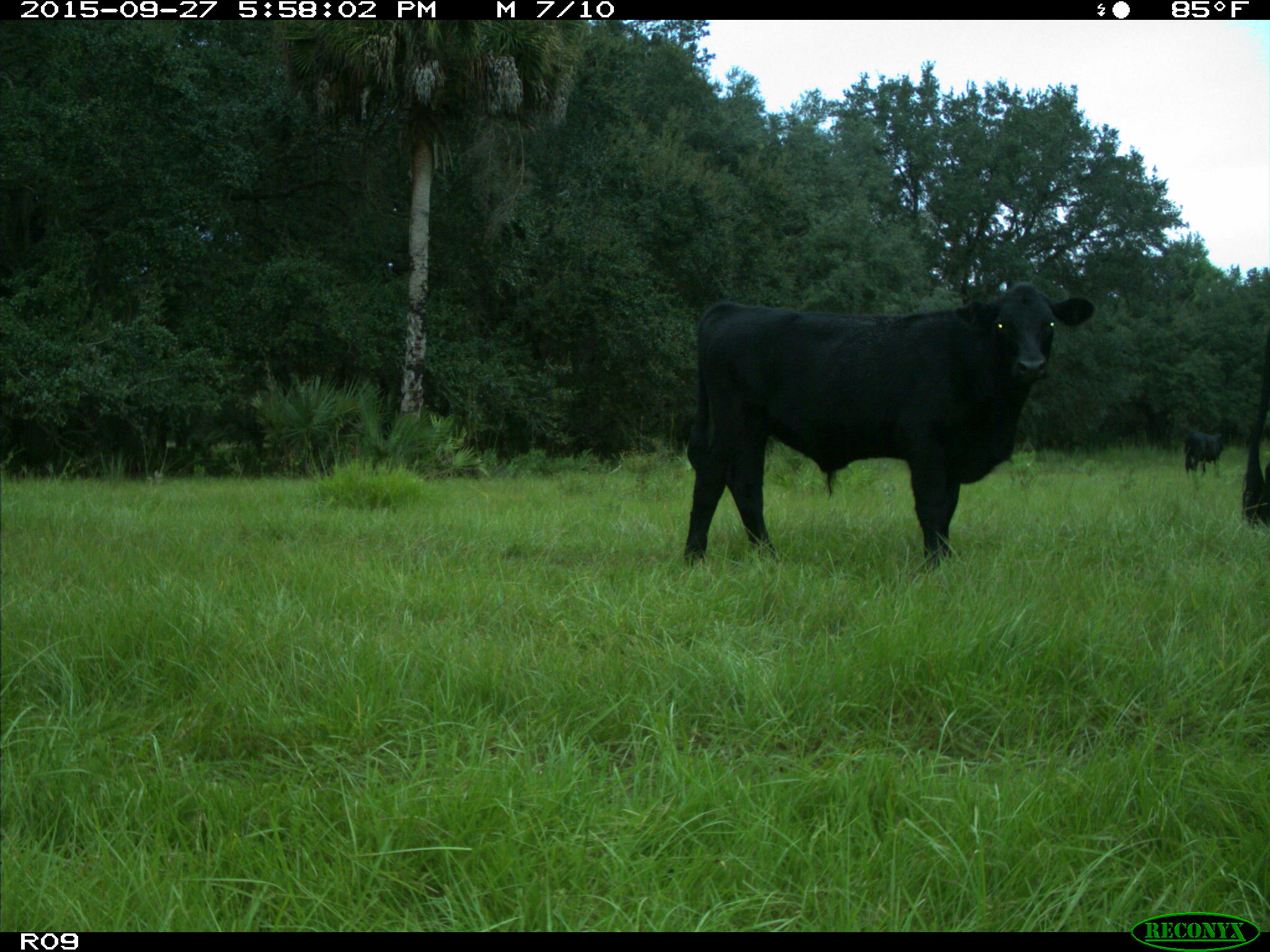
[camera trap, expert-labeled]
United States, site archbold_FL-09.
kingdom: Animalia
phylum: Chordata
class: Mammalia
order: Artiodactyla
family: Bovidae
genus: Bos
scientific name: Bos taurus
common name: domestic cow